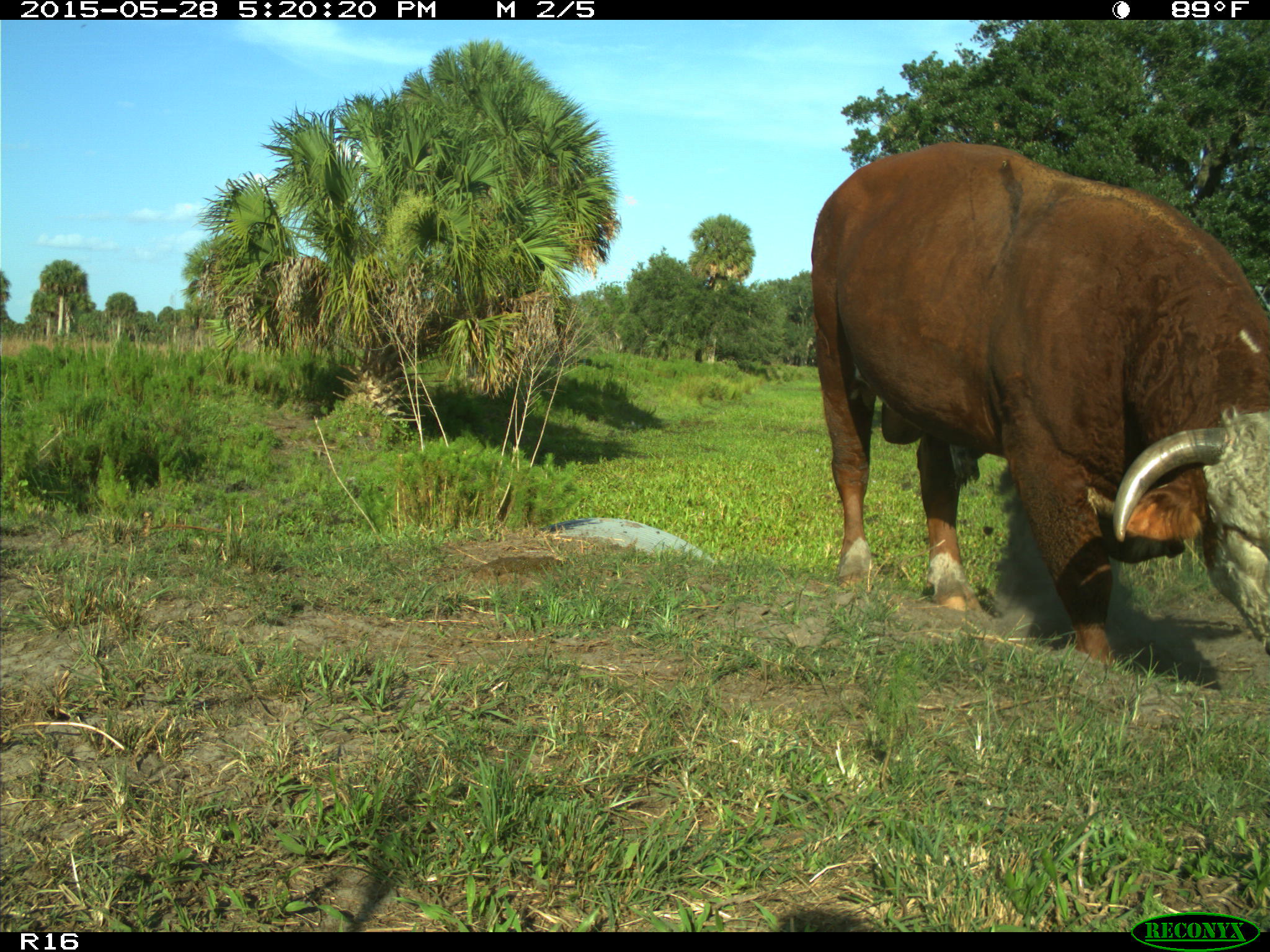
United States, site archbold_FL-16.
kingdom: Animalia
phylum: Chordata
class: Mammalia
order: Artiodactyla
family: Bovidae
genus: Bos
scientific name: Bos taurus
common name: domestic cow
Bos taurus (domestic cow).